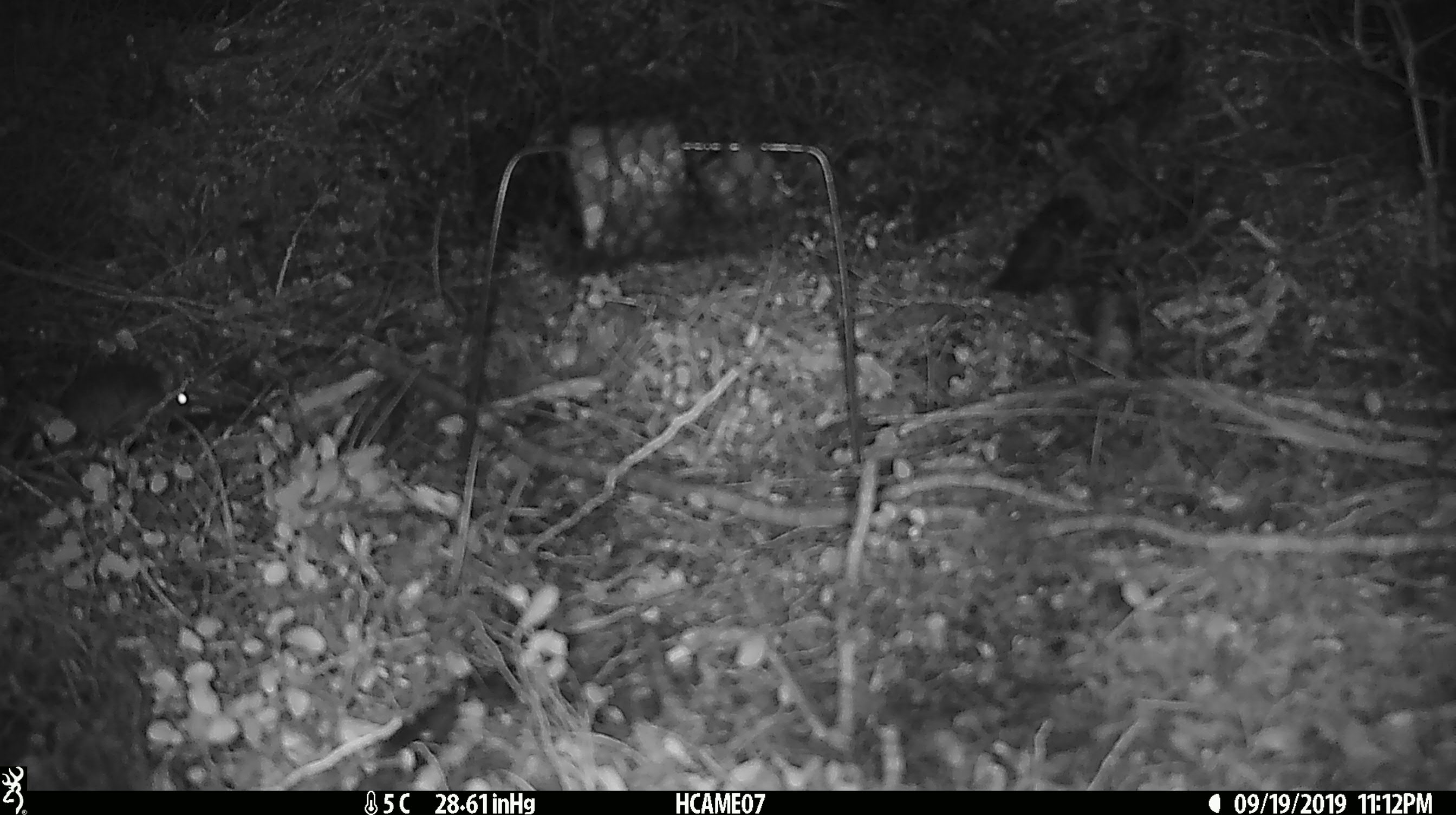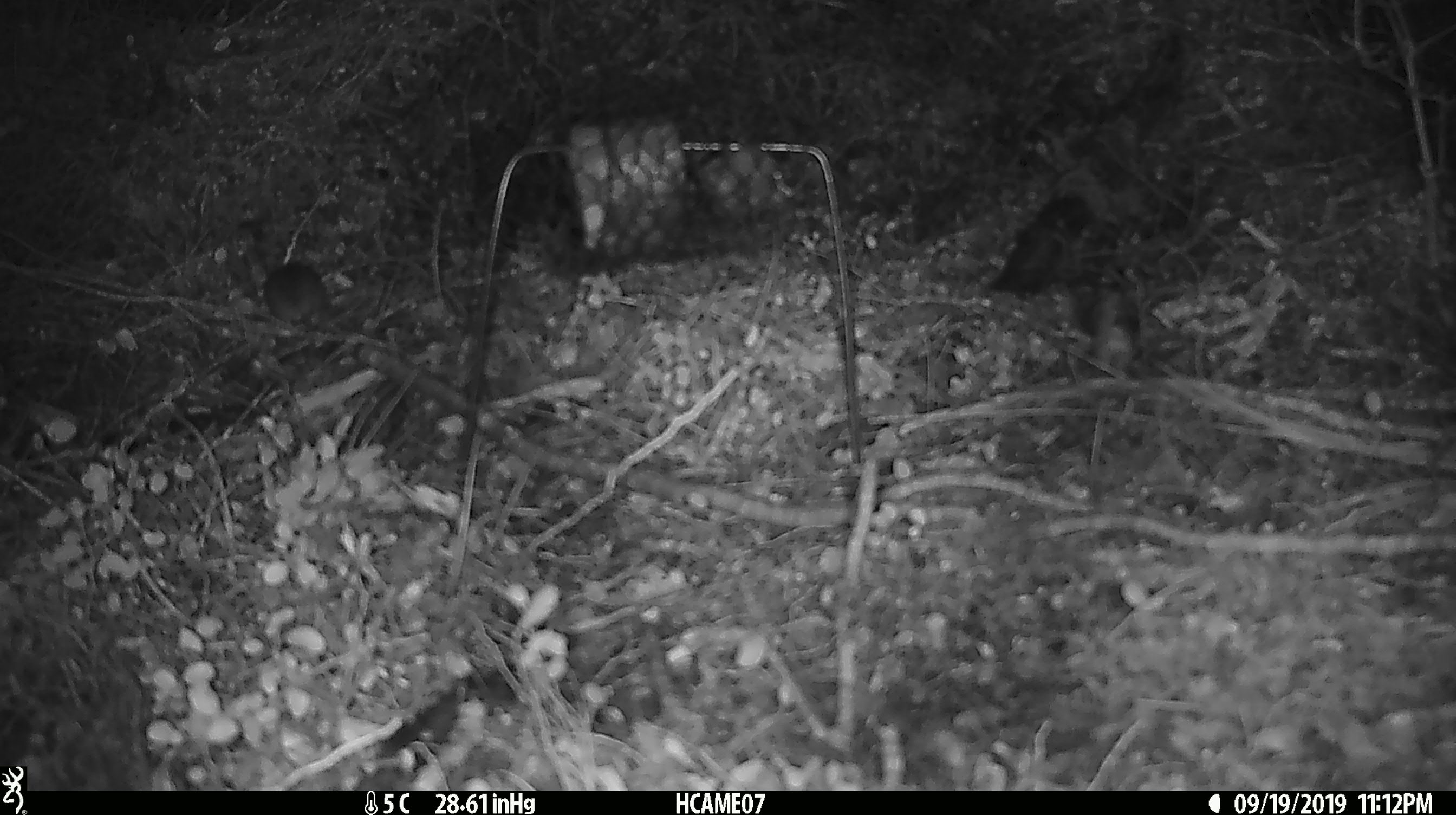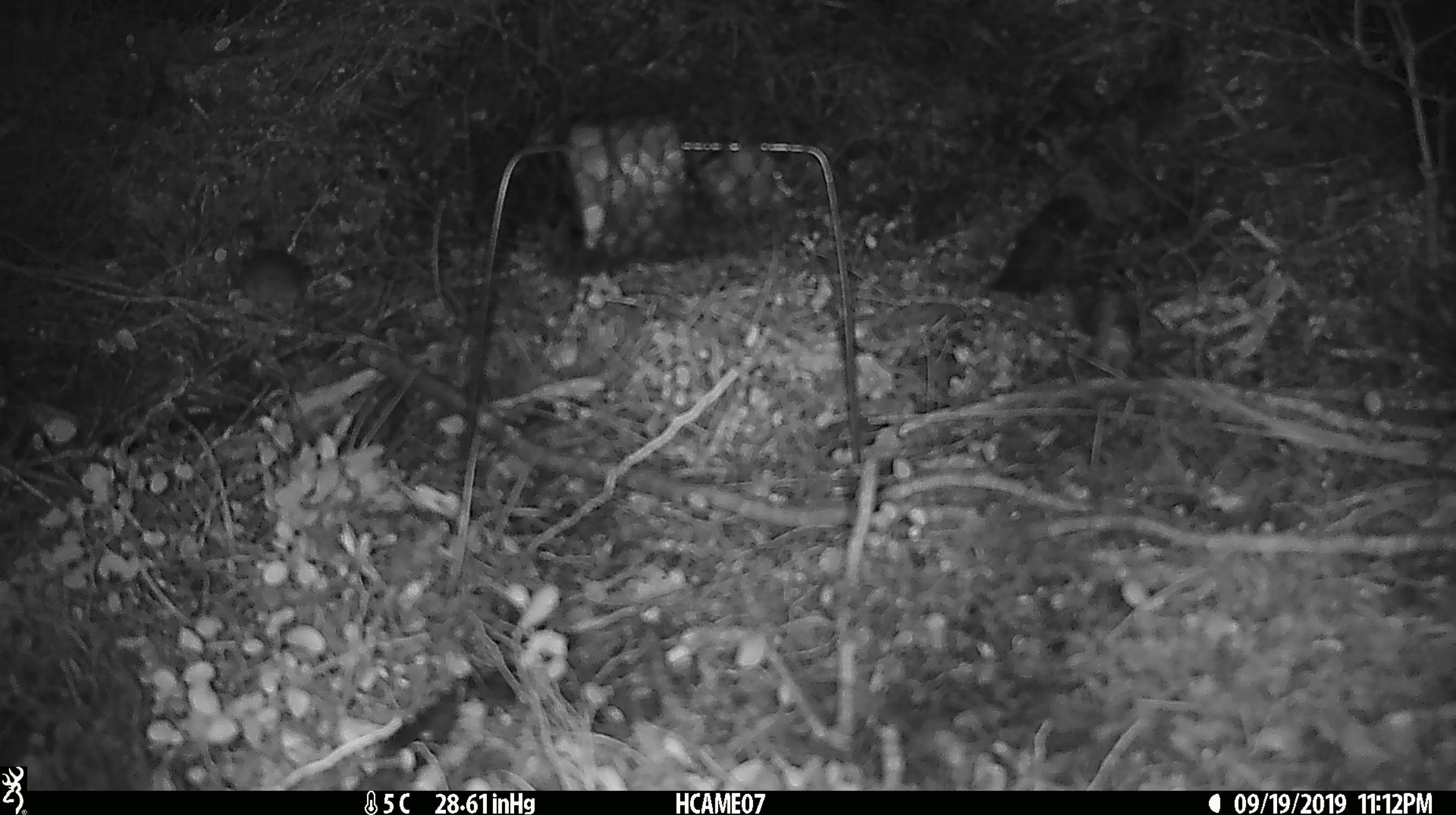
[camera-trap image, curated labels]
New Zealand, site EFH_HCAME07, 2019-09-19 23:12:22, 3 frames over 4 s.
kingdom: Animalia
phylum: Chordata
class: Mammalia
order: Rodentia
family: Muridae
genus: Mus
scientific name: Mus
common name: mouse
Mouse (Mus).